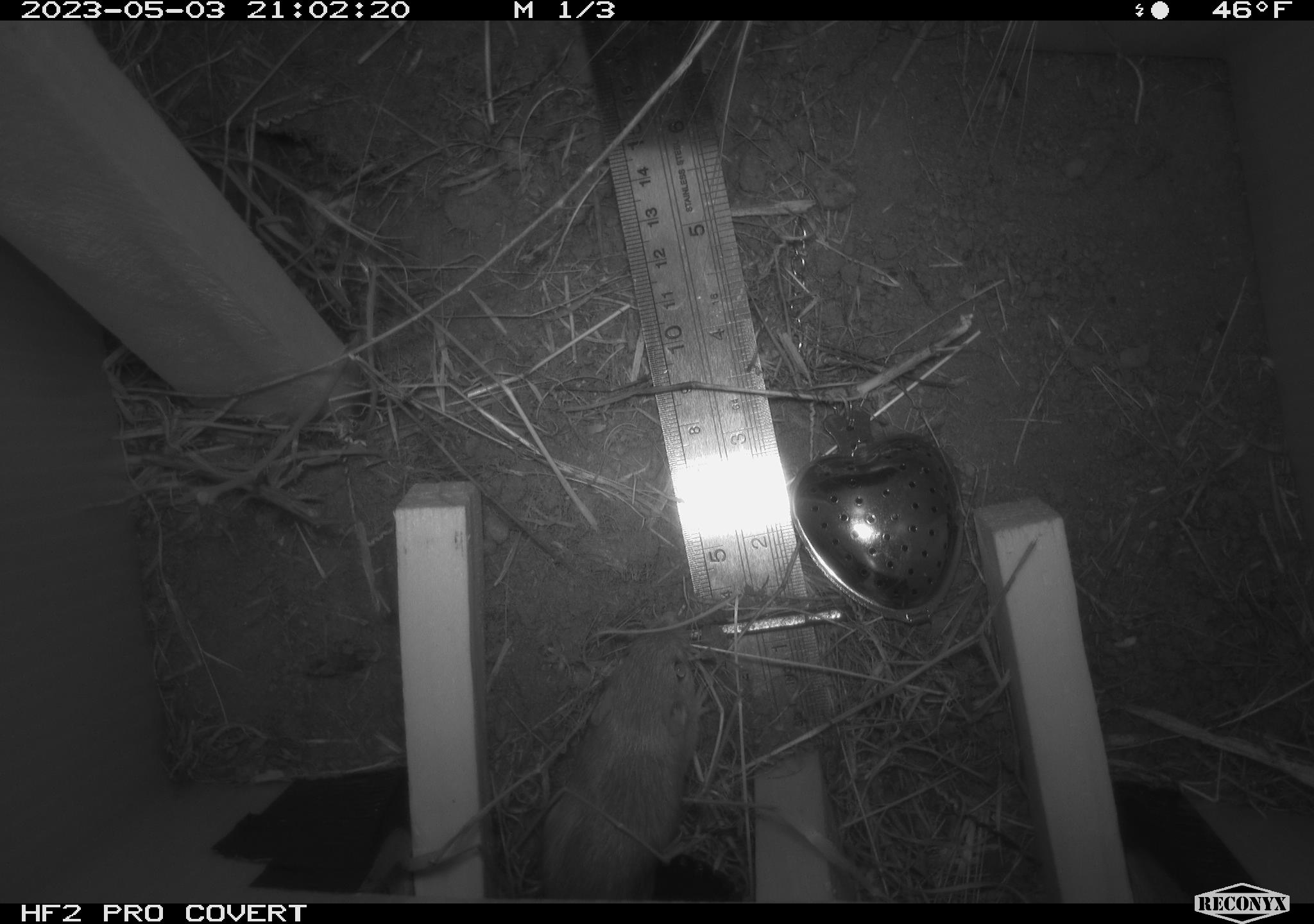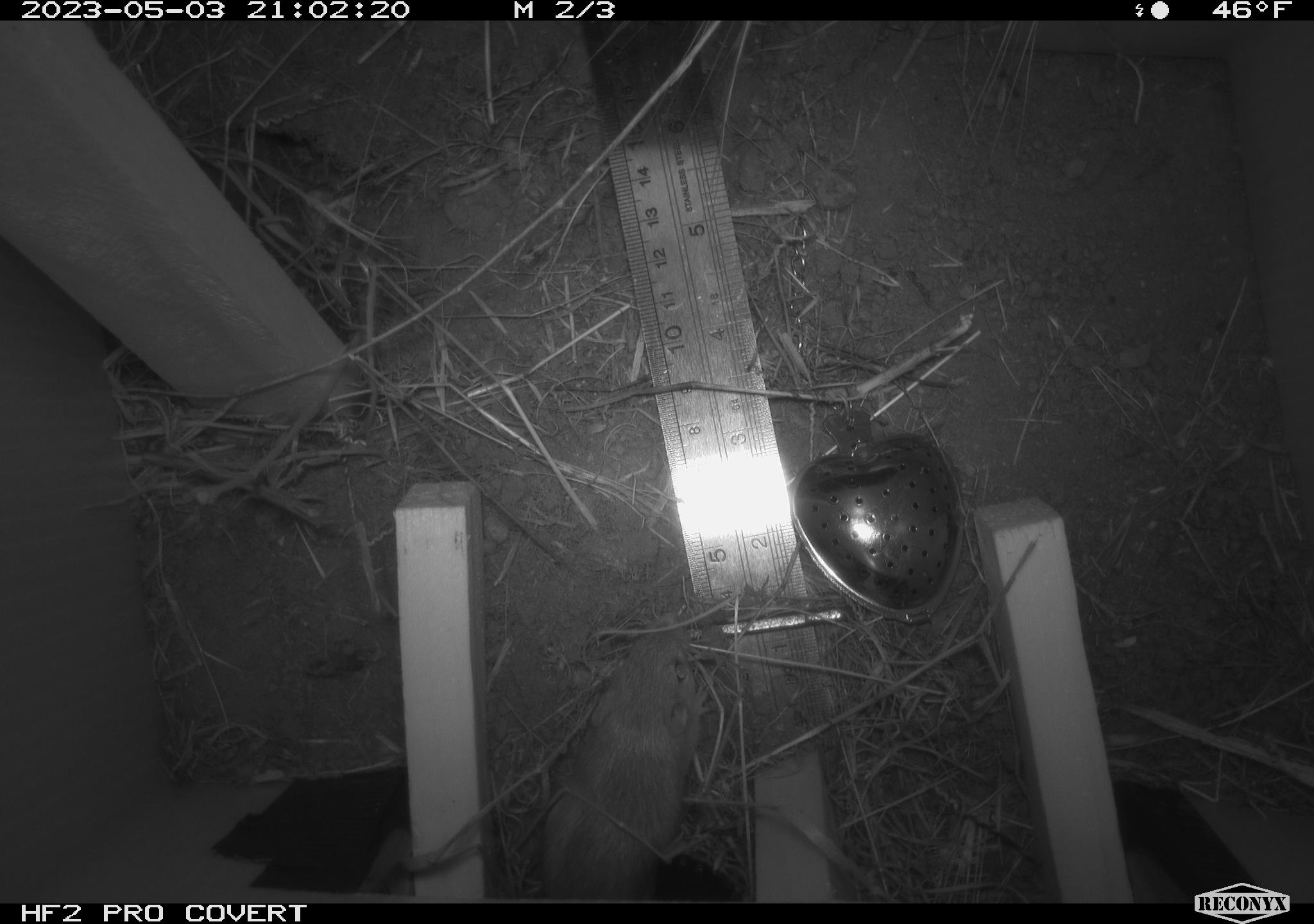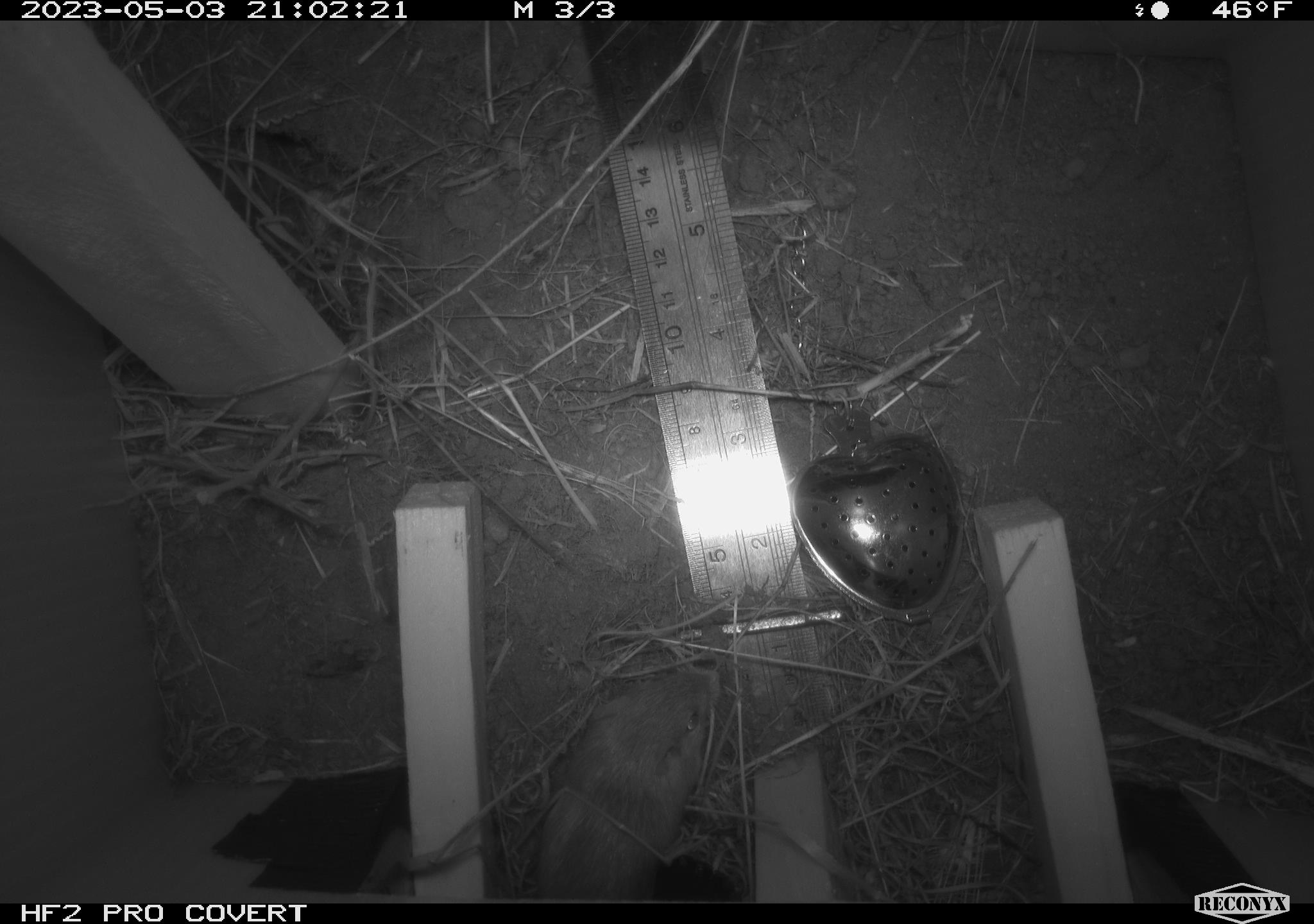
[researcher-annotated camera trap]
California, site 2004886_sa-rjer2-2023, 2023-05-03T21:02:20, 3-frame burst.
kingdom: Animalia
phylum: Chordata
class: Mammalia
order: Rodentia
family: Heteromyidae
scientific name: Heteromyidae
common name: kangaroo rats and pocket mice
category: heteromyidae family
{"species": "heteromyidae family (kangaroo rats and pocket mice) (Heteromyidae)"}